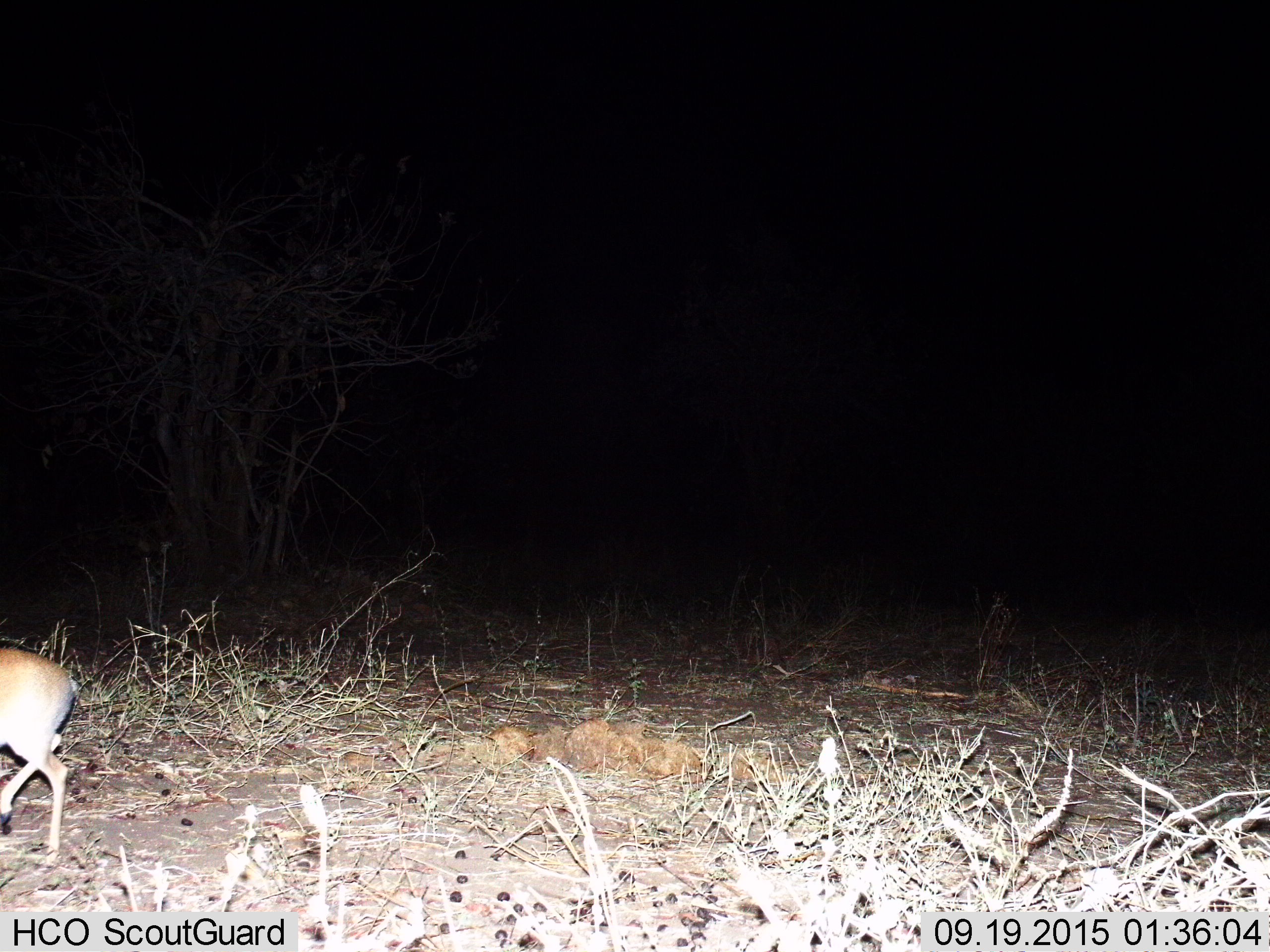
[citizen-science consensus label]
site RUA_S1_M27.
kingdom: Animalia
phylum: Chordata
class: Mammalia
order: Artiodactyla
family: Bovidae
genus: Madoqua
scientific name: Madoqua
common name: dik-dik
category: dikdik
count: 1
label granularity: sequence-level